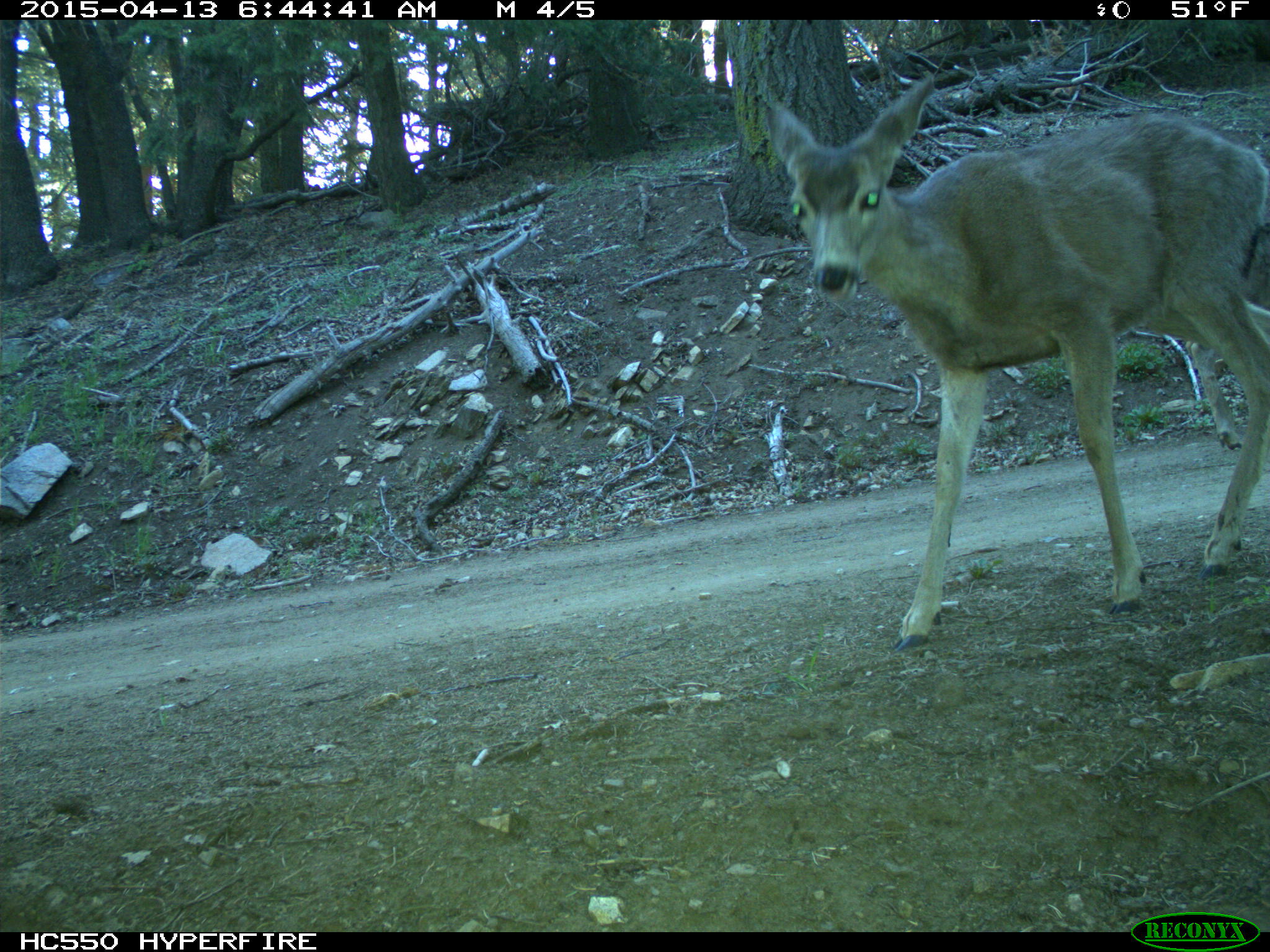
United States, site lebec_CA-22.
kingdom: Animalia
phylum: Chordata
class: Mammalia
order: Artiodactyla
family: Cervidae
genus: Odocoileus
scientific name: Odocoileus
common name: deer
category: unidentified deer